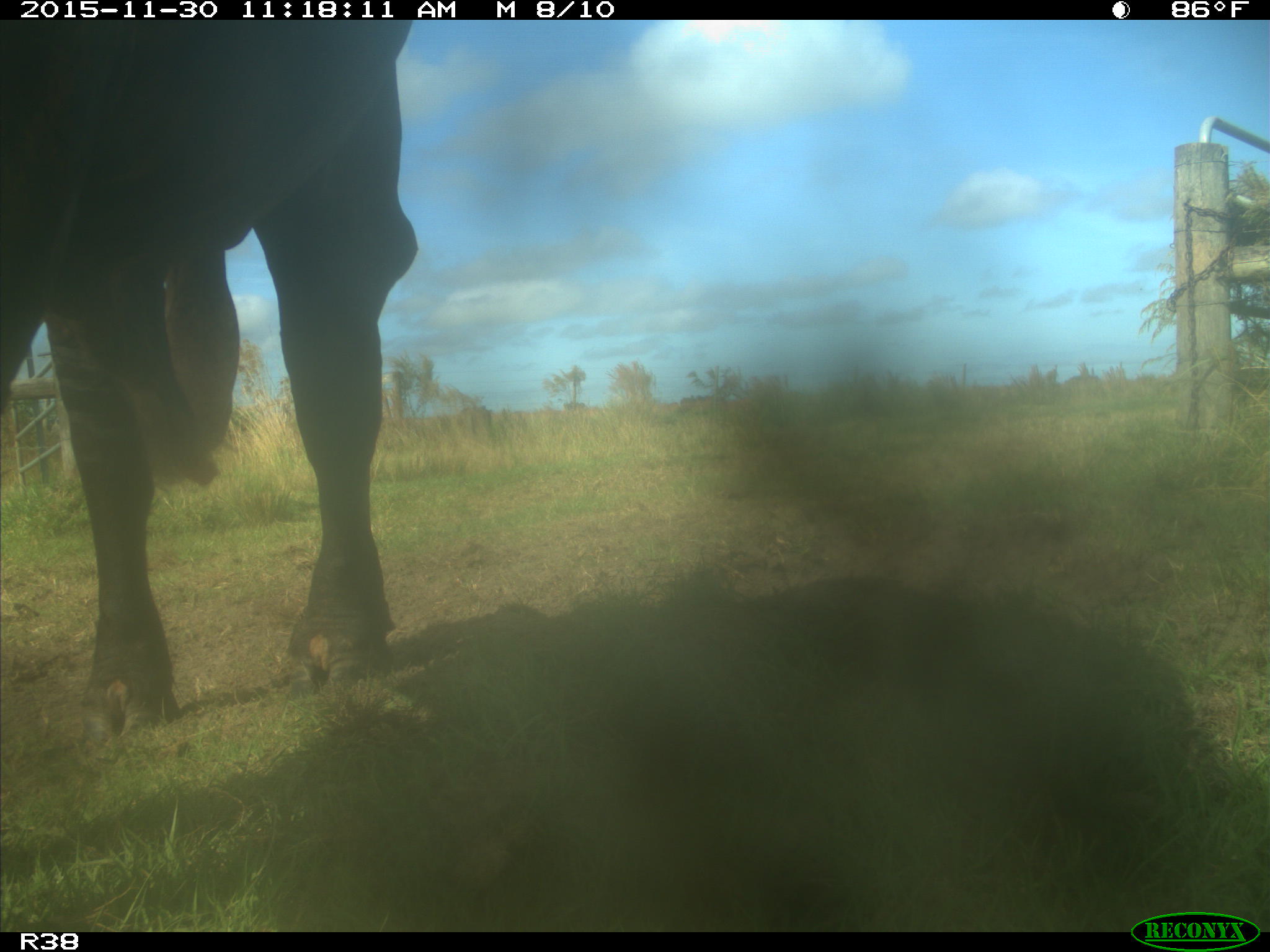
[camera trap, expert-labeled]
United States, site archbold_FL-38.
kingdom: Animalia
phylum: Chordata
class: Mammalia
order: Artiodactyla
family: Bovidae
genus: Bos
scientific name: Bos taurus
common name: domestic cow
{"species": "Bos taurus (domestic cow)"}